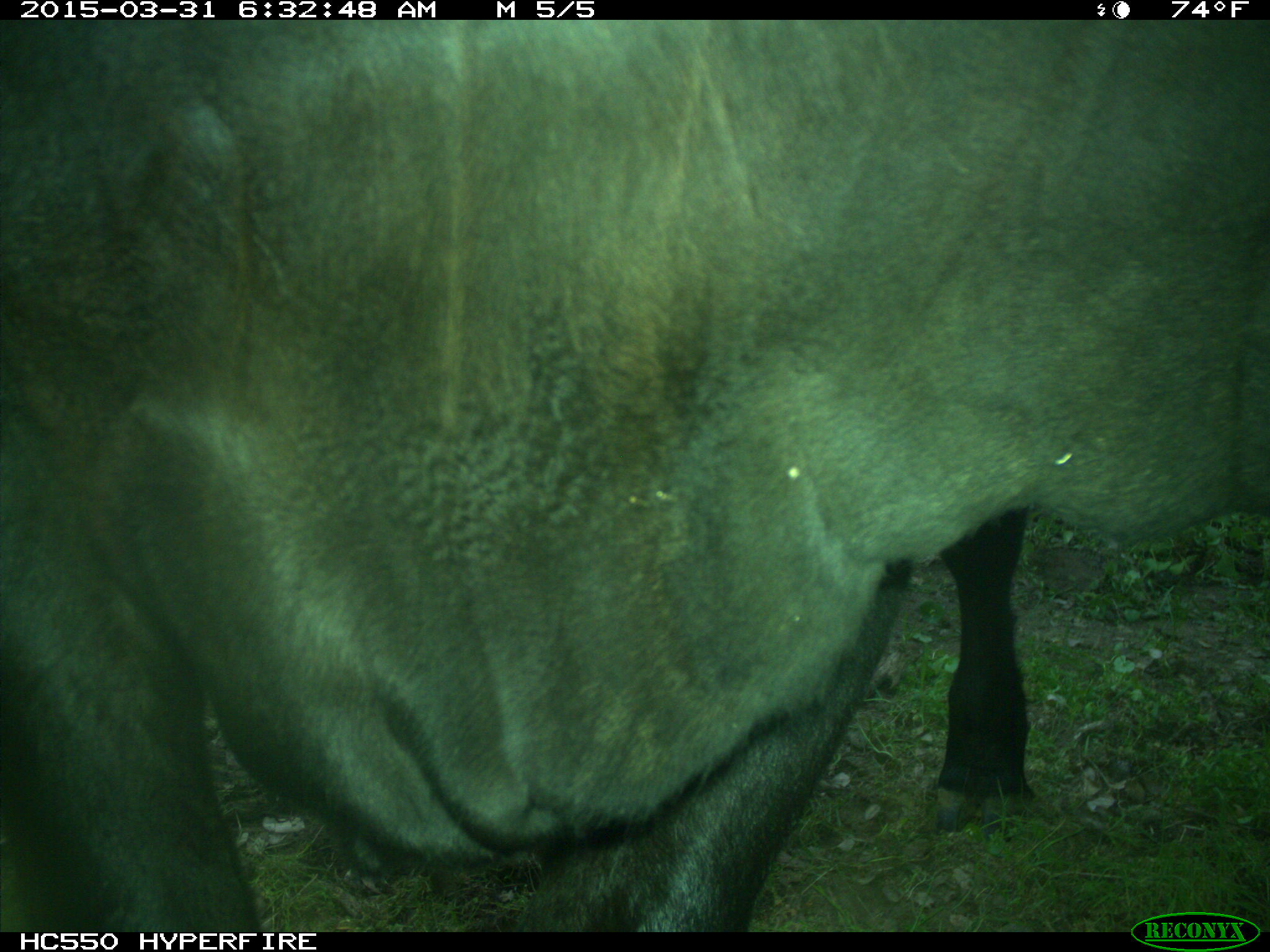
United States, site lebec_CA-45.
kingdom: Animalia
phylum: Chordata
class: Mammalia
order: Artiodactyla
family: Bovidae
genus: Bos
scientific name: Bos taurus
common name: domestic cow